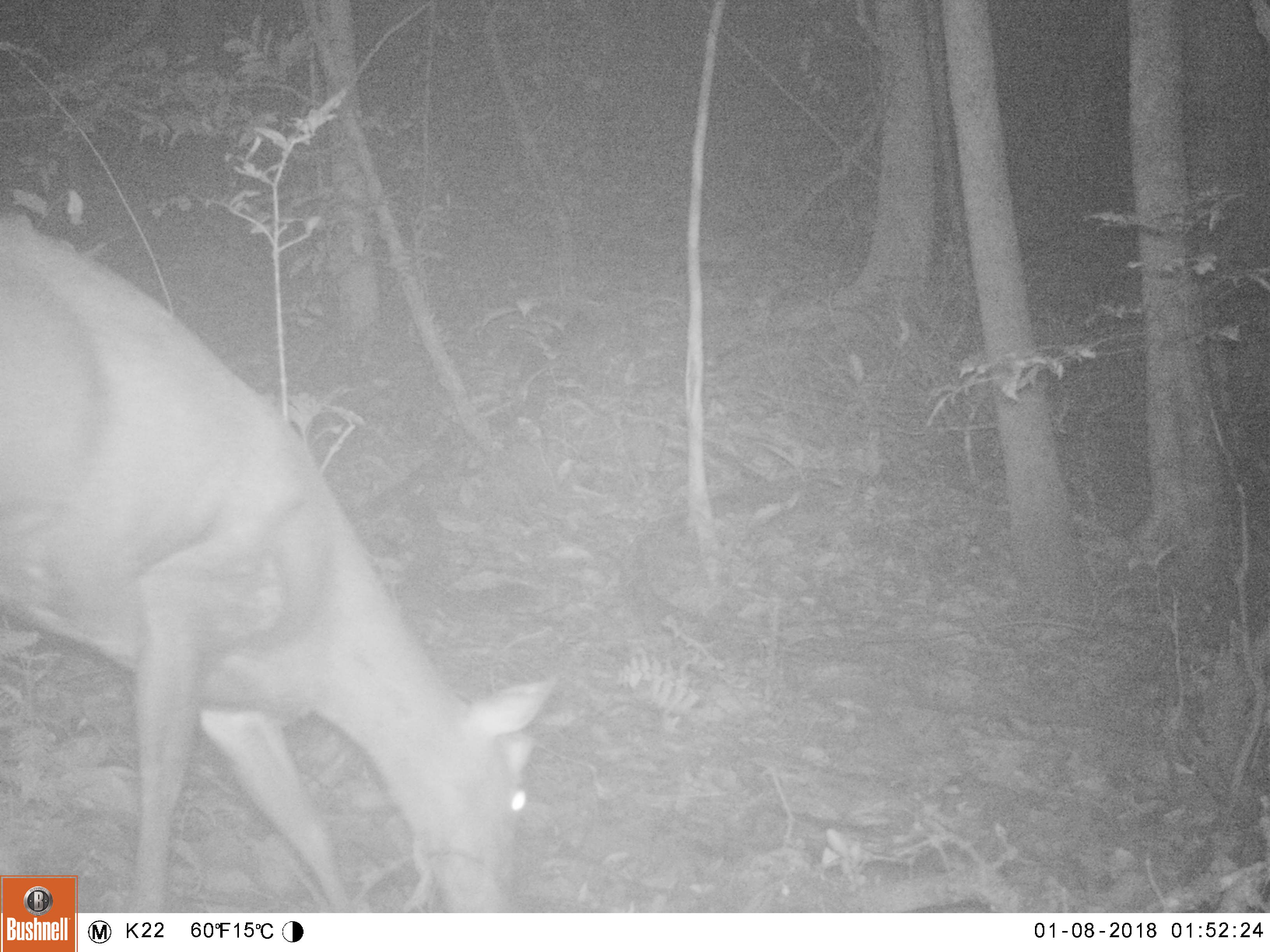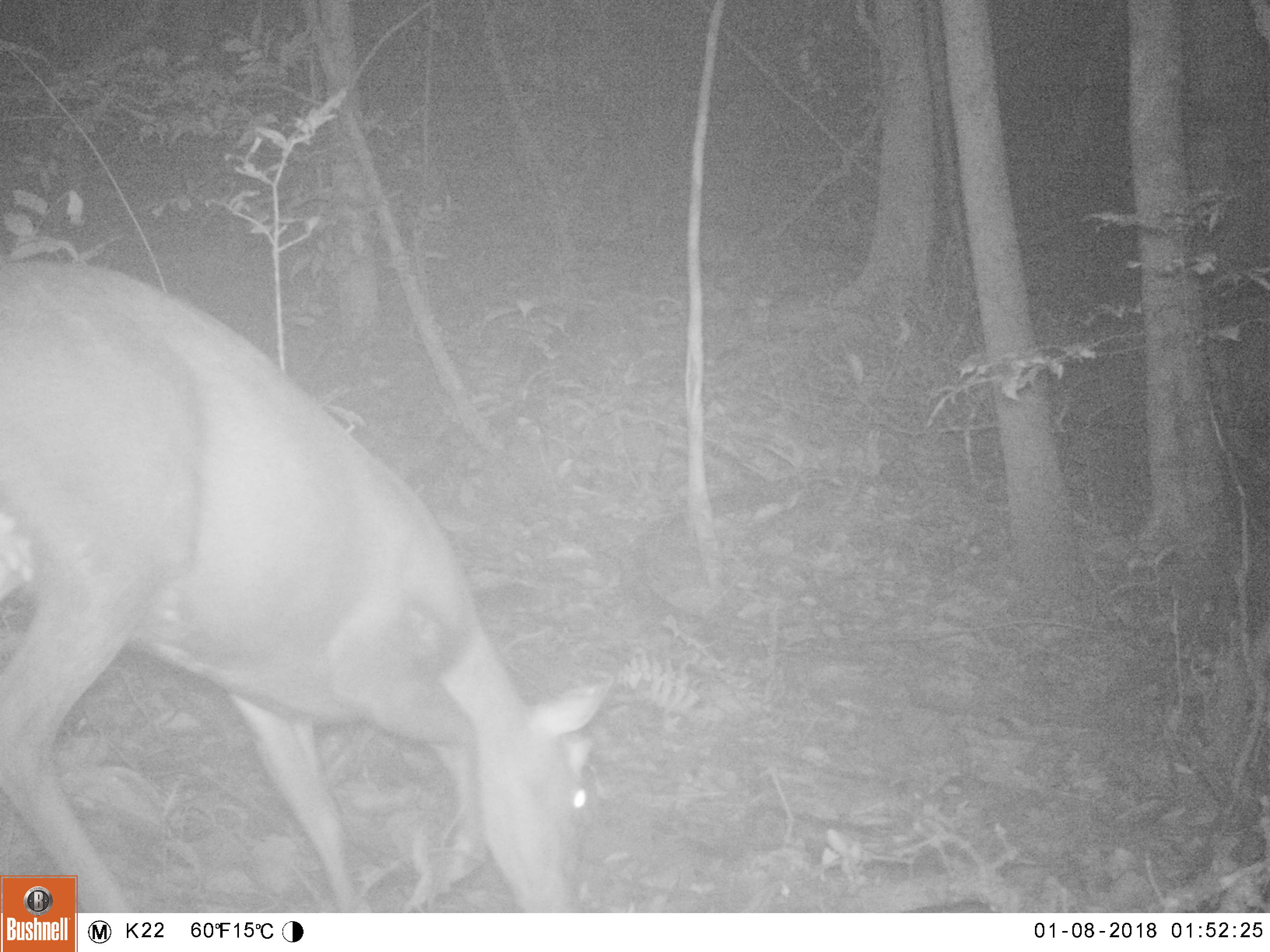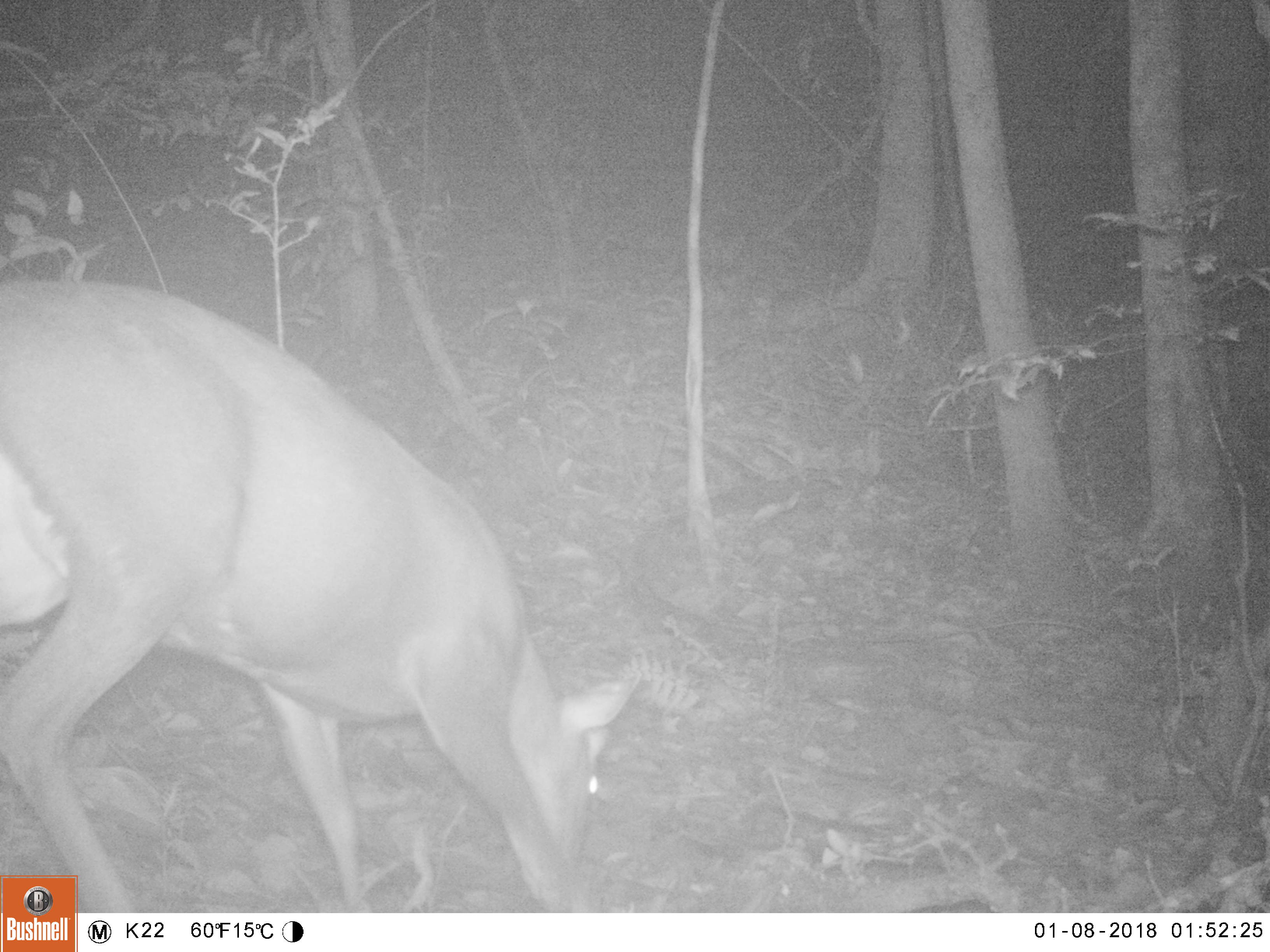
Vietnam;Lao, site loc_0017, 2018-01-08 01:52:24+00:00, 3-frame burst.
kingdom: Animalia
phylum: Chordata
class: Mammalia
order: Artiodactyla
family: Cervidae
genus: Muntiacus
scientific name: Muntiacus rooseveltorum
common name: roosevelt's muntjac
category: roosevelts muntjac group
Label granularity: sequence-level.